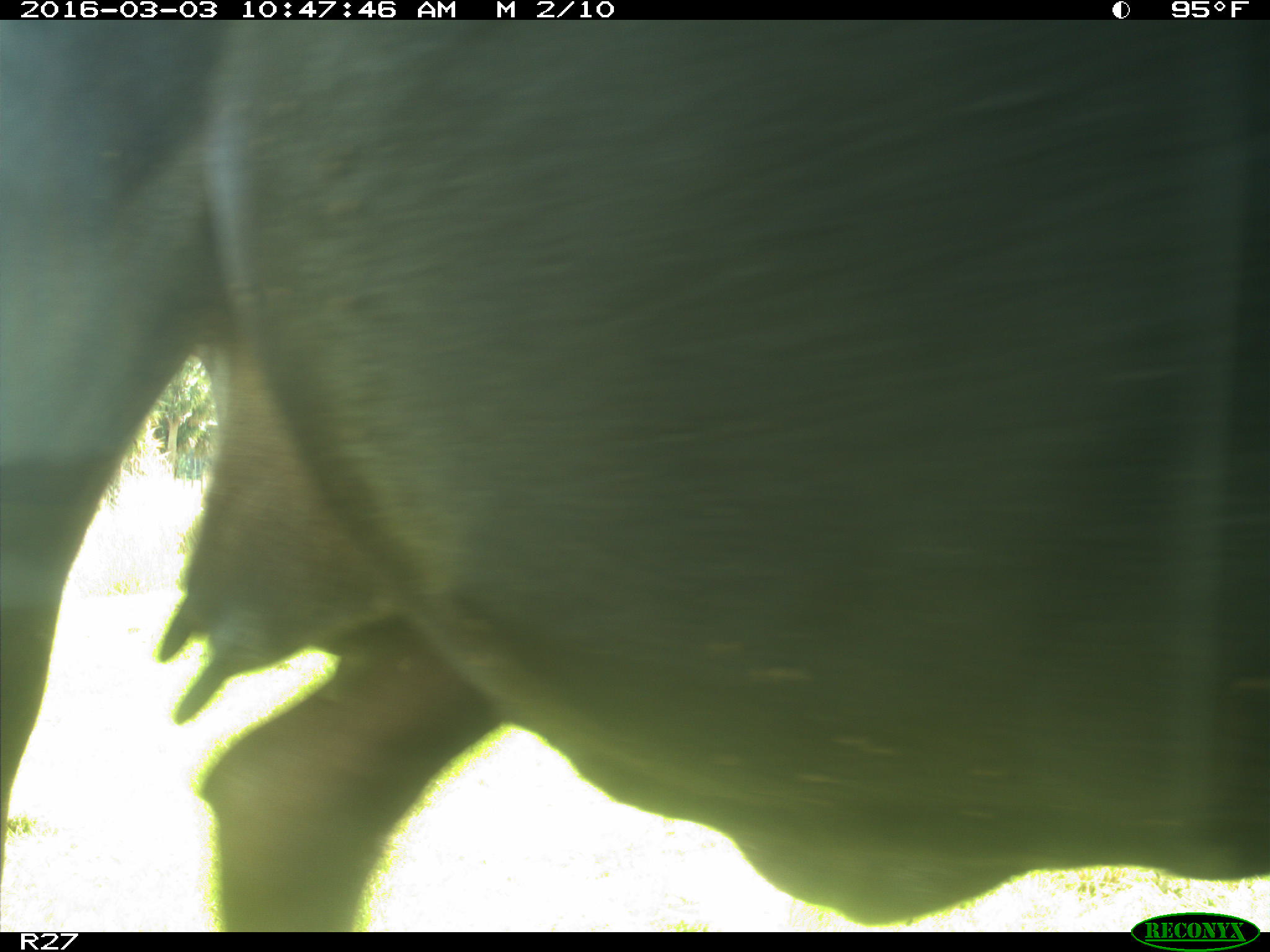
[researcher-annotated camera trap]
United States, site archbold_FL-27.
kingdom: Animalia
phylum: Chordata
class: Mammalia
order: Artiodactyla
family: Bovidae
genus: Bos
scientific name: Bos taurus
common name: domestic cow